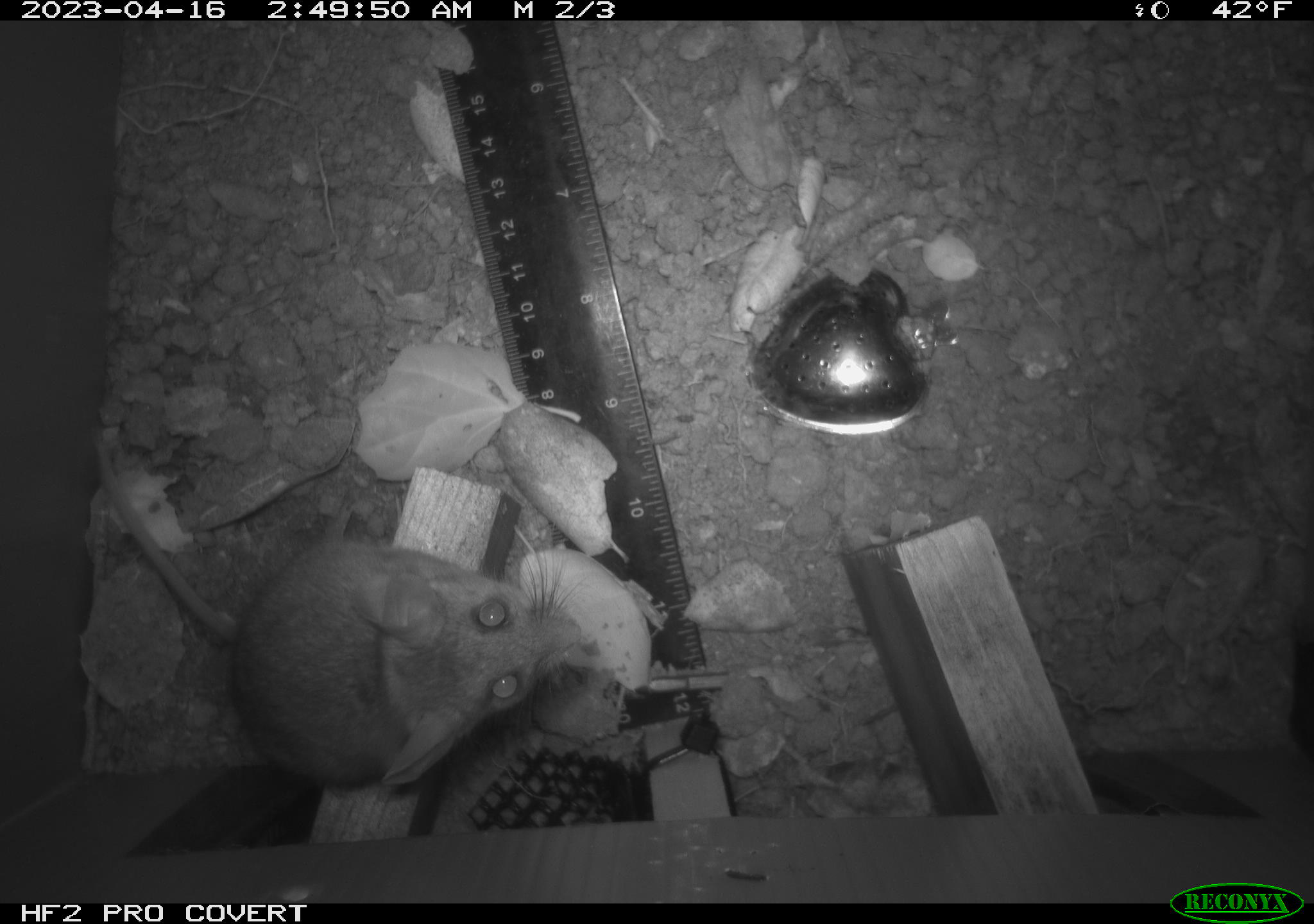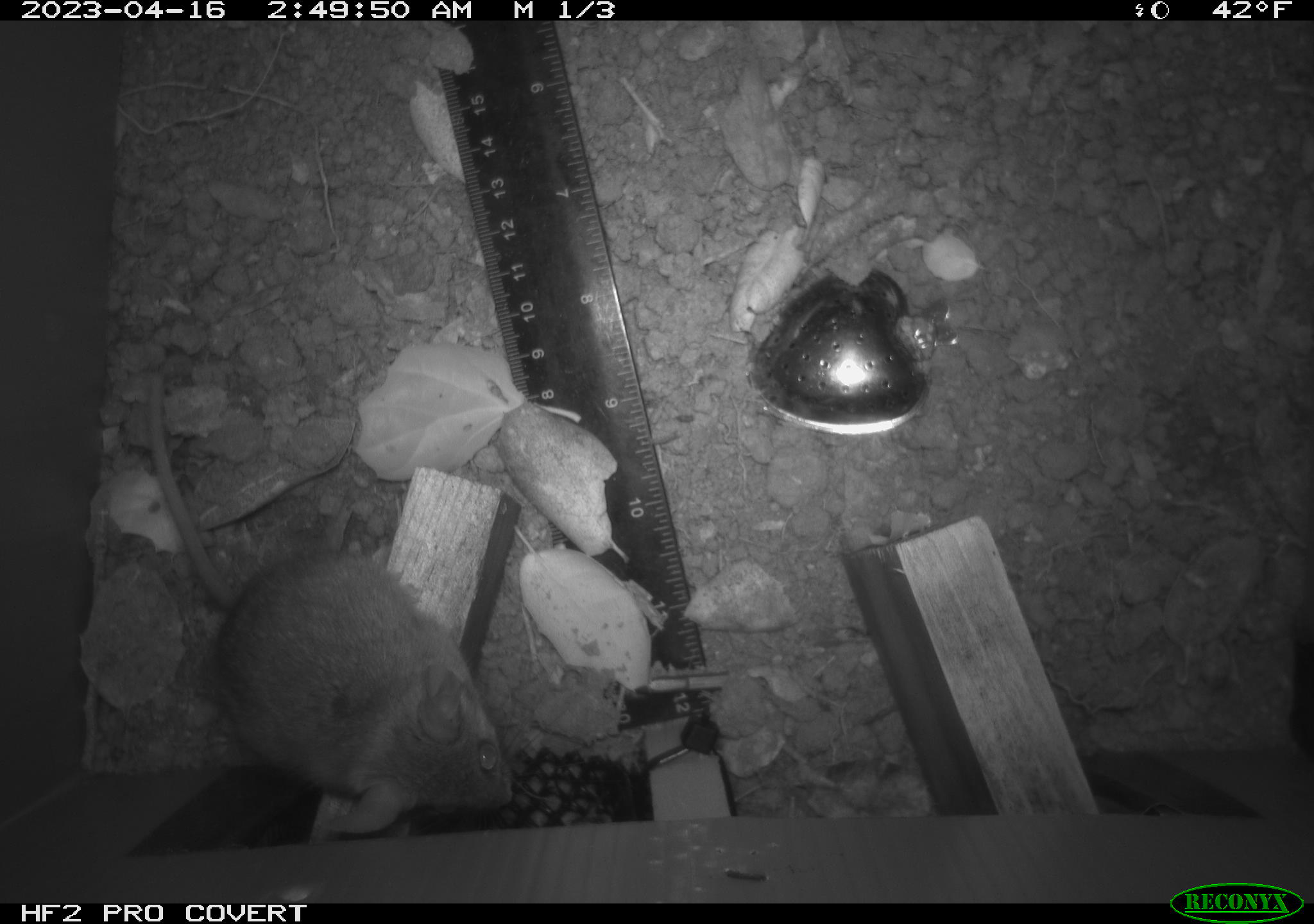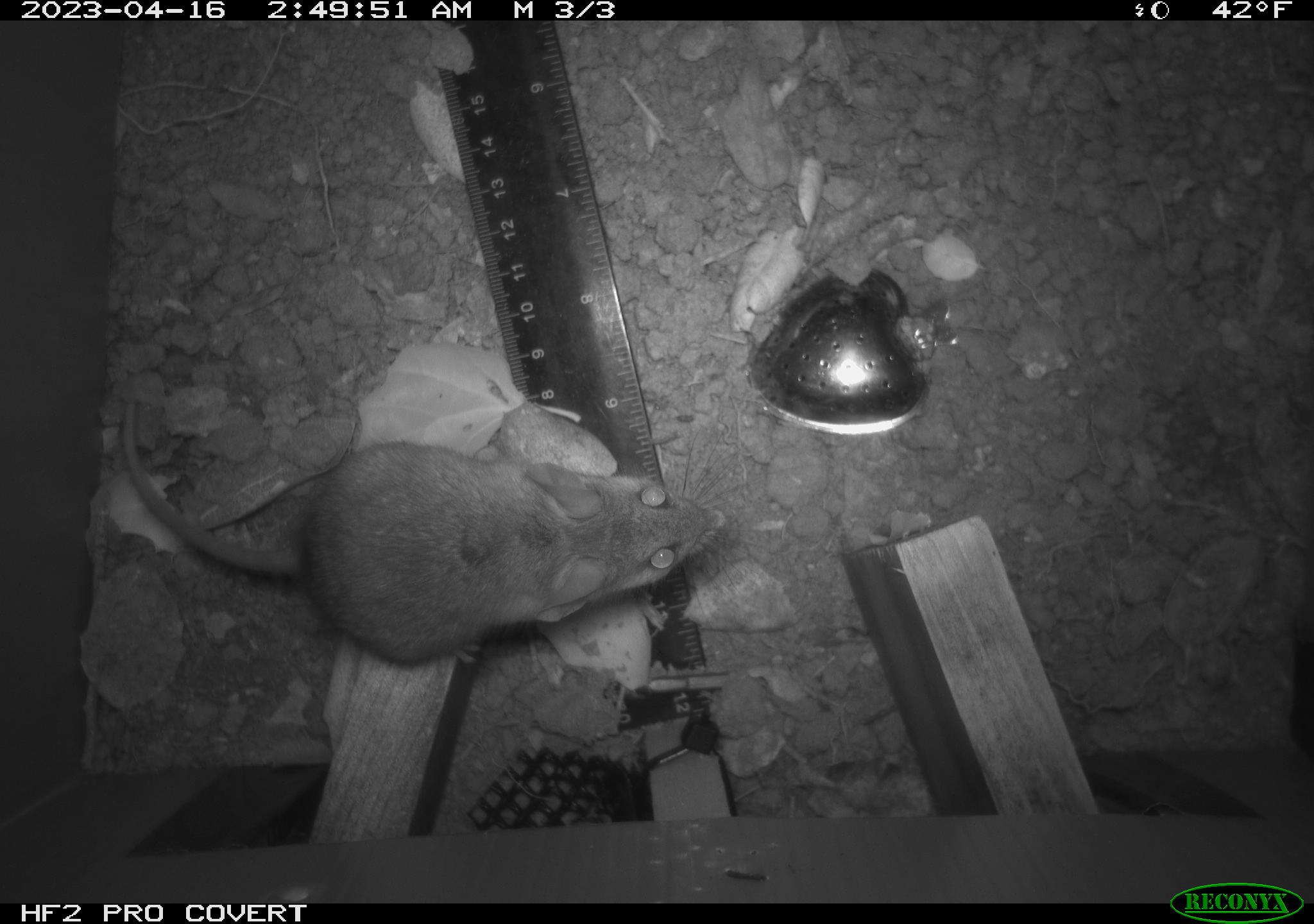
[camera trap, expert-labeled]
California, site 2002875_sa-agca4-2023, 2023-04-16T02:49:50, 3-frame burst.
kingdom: Animalia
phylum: Chordata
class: Mammalia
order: Rodentia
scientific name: Rodentia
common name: mouse species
Mouse species (Rodentia).